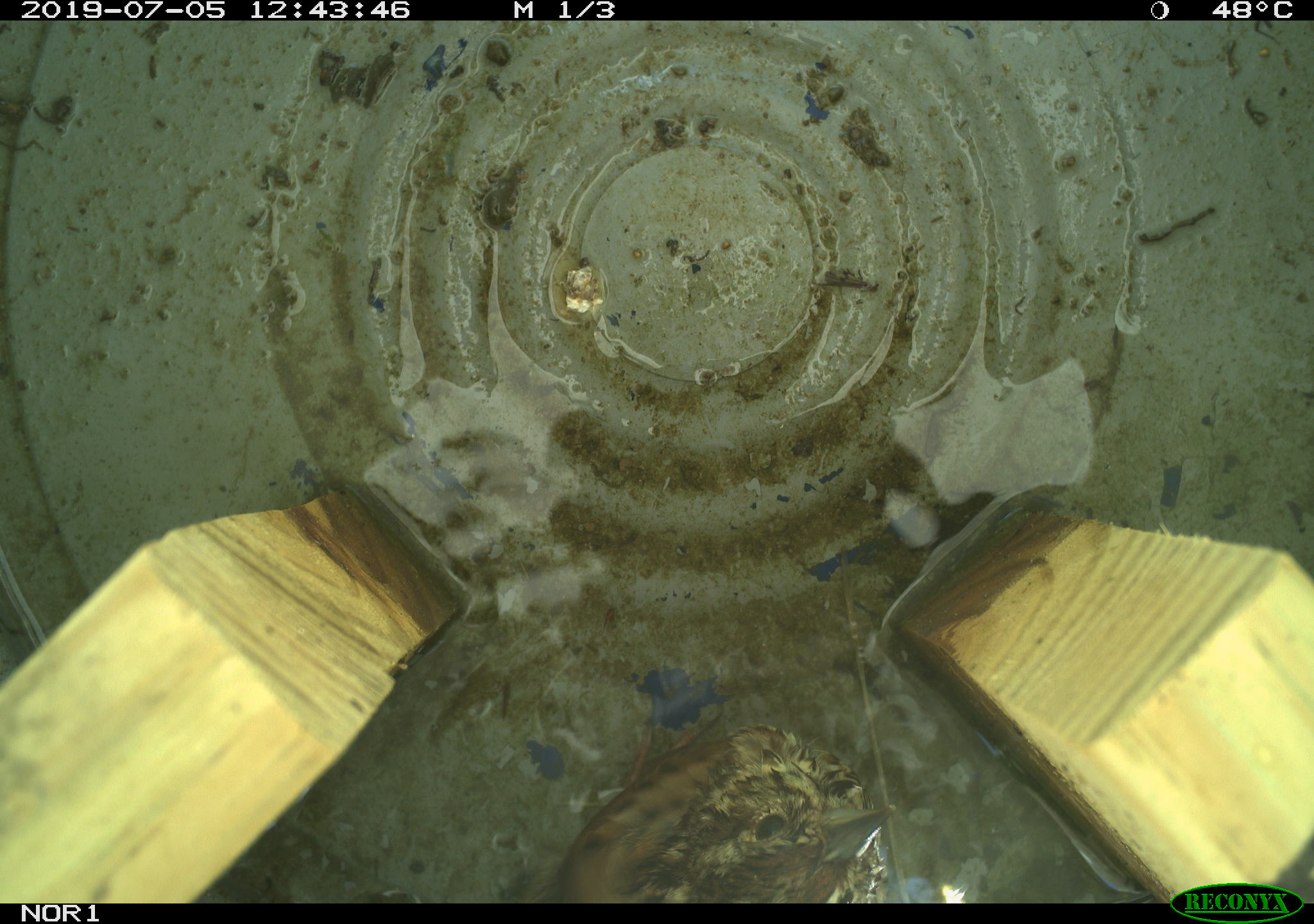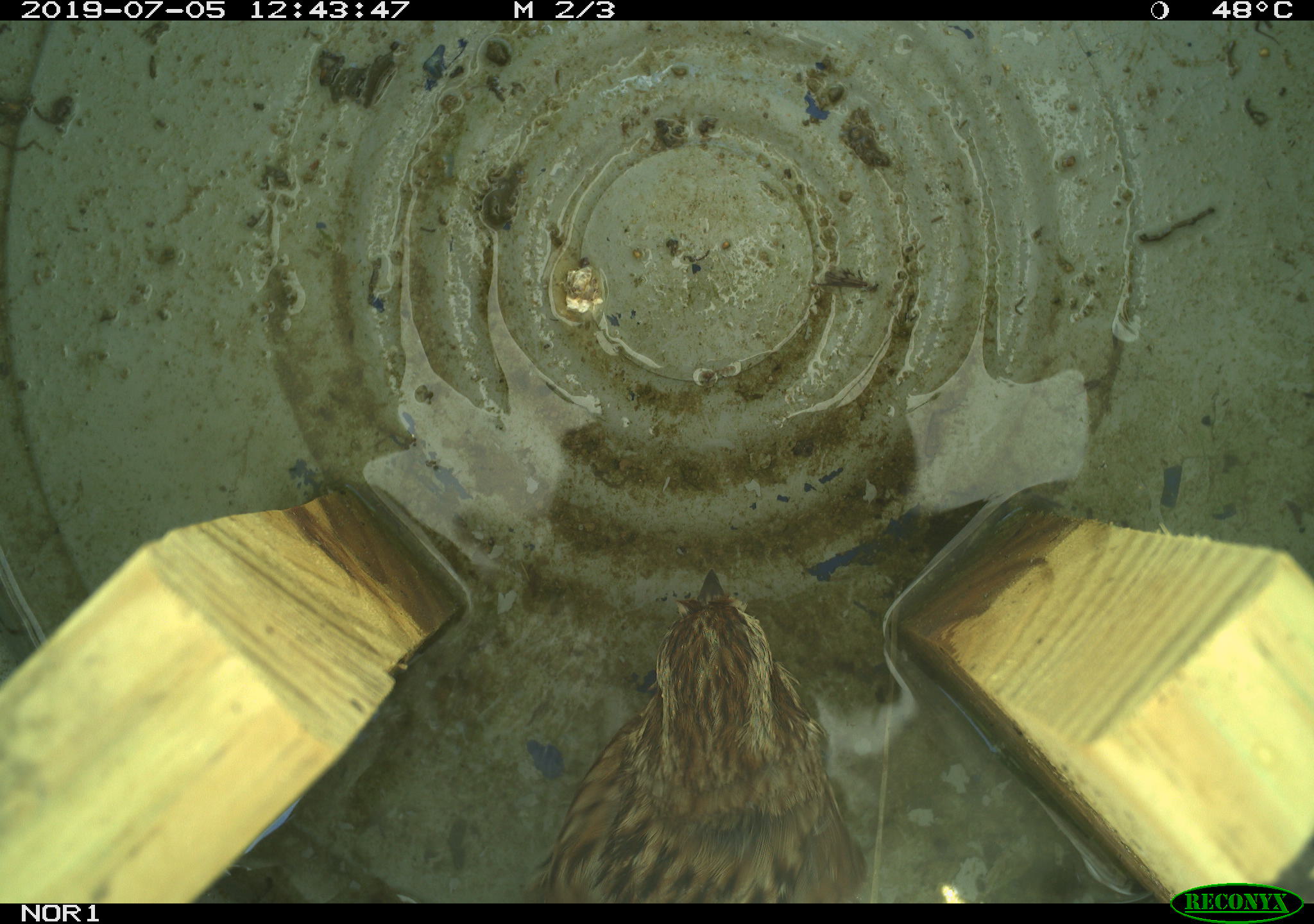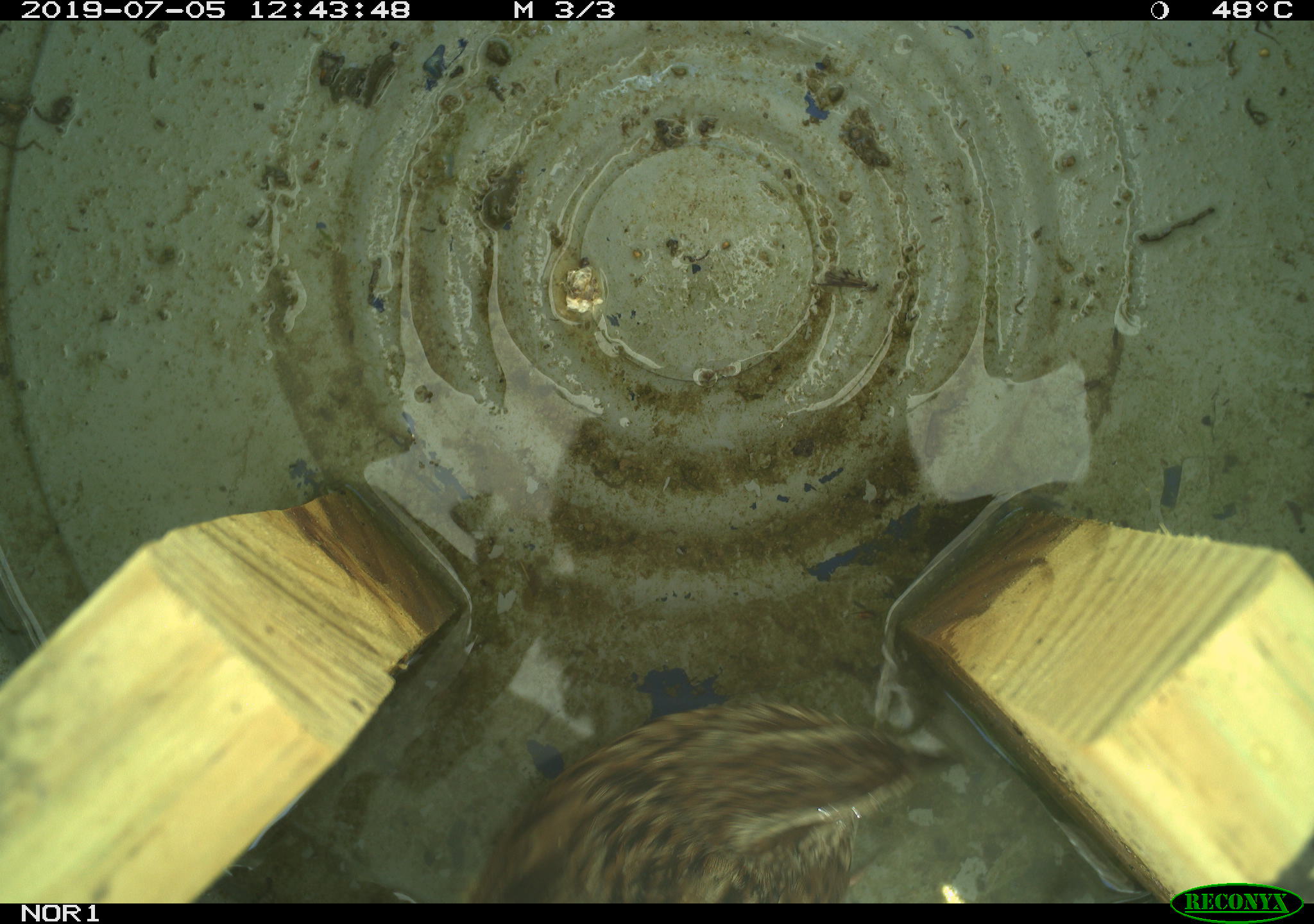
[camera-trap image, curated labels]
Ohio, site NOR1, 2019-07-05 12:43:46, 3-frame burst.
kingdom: Animalia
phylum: Chordata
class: Aves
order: Passeriformes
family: Passerellidae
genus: Melospiza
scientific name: Melospiza melodia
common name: song sparrow